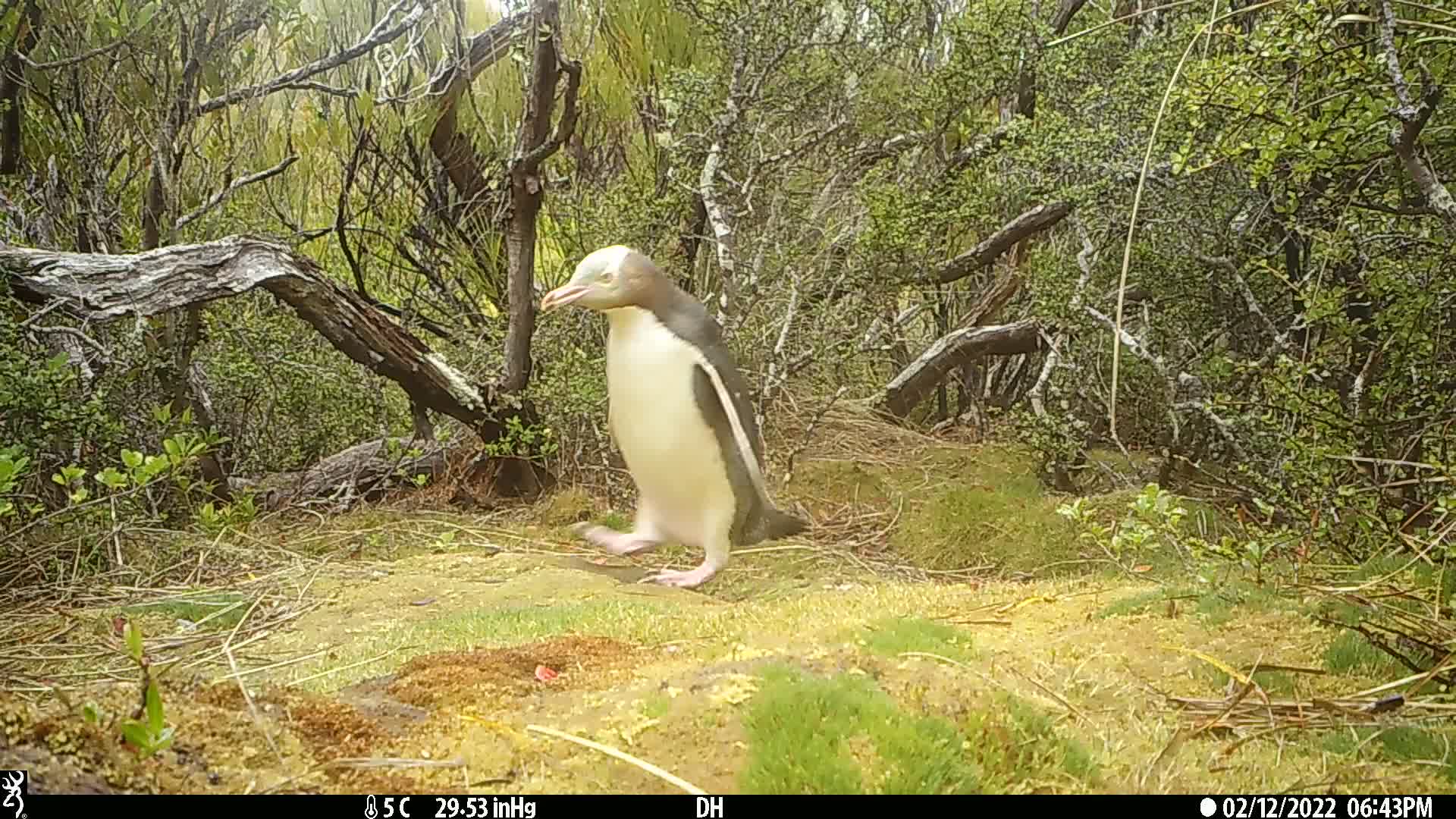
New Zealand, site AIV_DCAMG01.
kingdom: Animalia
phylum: Chordata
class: Aves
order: Sphenisciformes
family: Spheniscidae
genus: Megadyptes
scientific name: Megadyptes antipodes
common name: yellow-eyed penguin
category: yellow eyed penguin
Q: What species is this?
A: Yellow eyed penguin (yellow-eyed penguin) (Megadyptes antipodes).